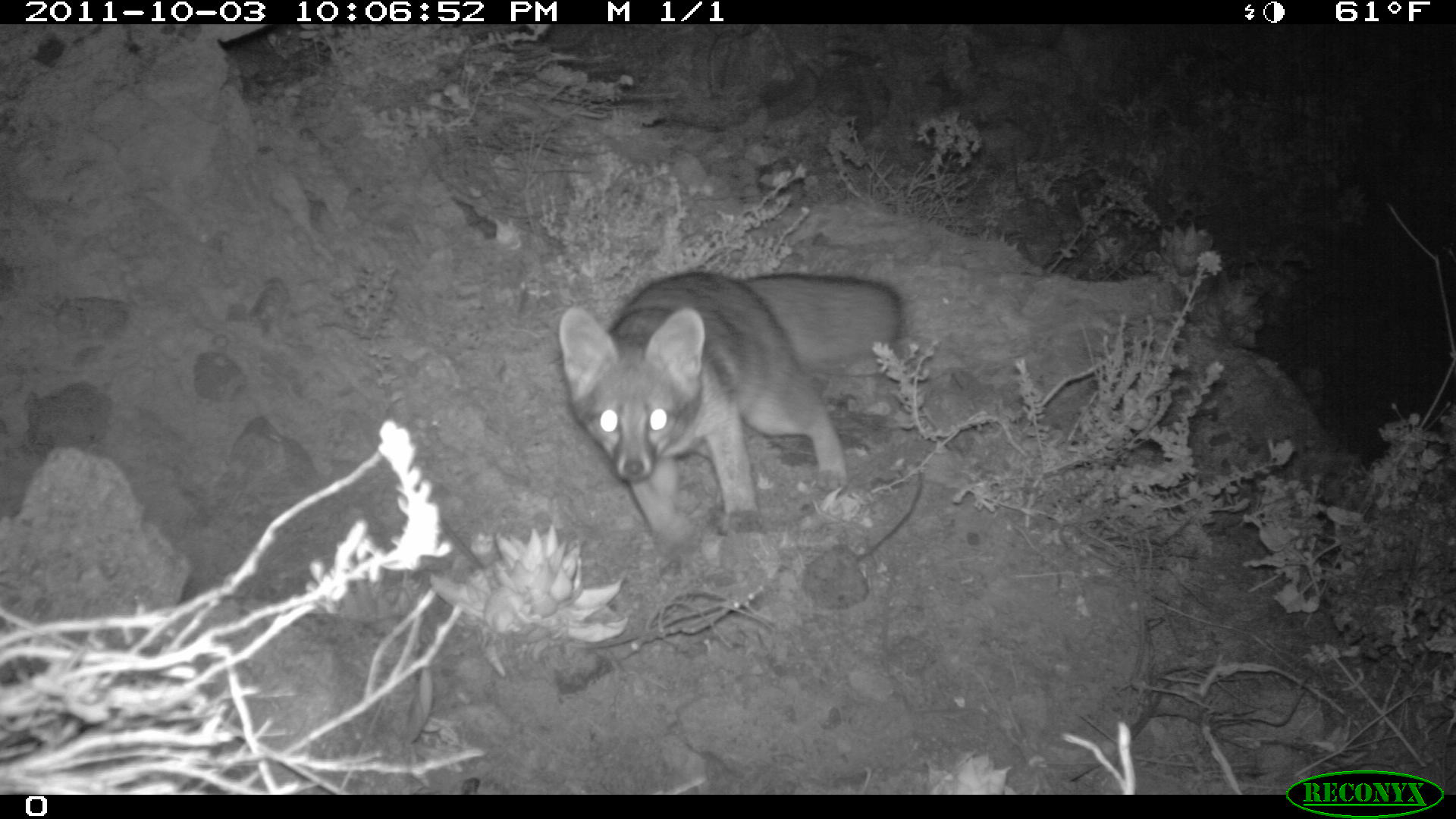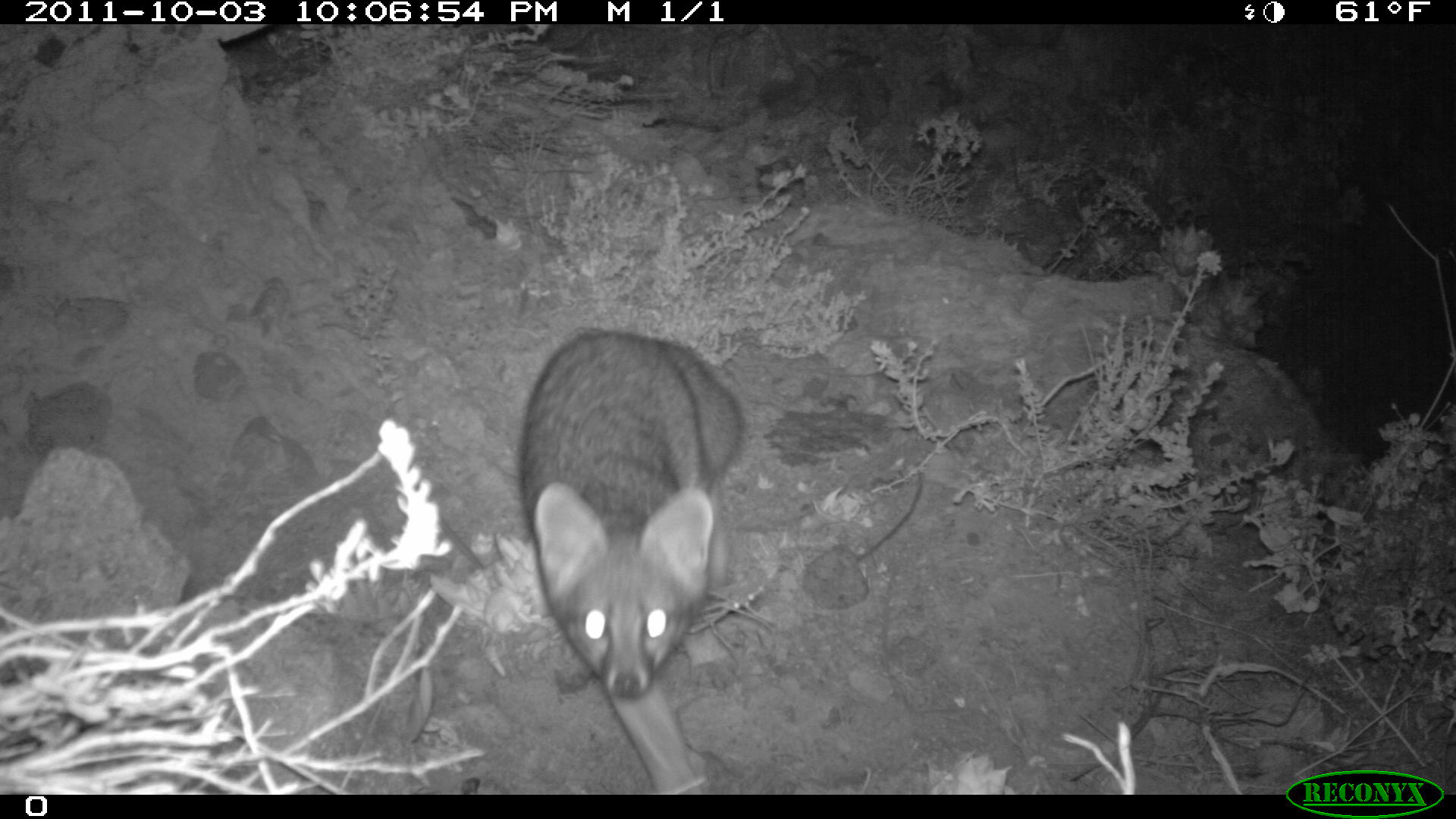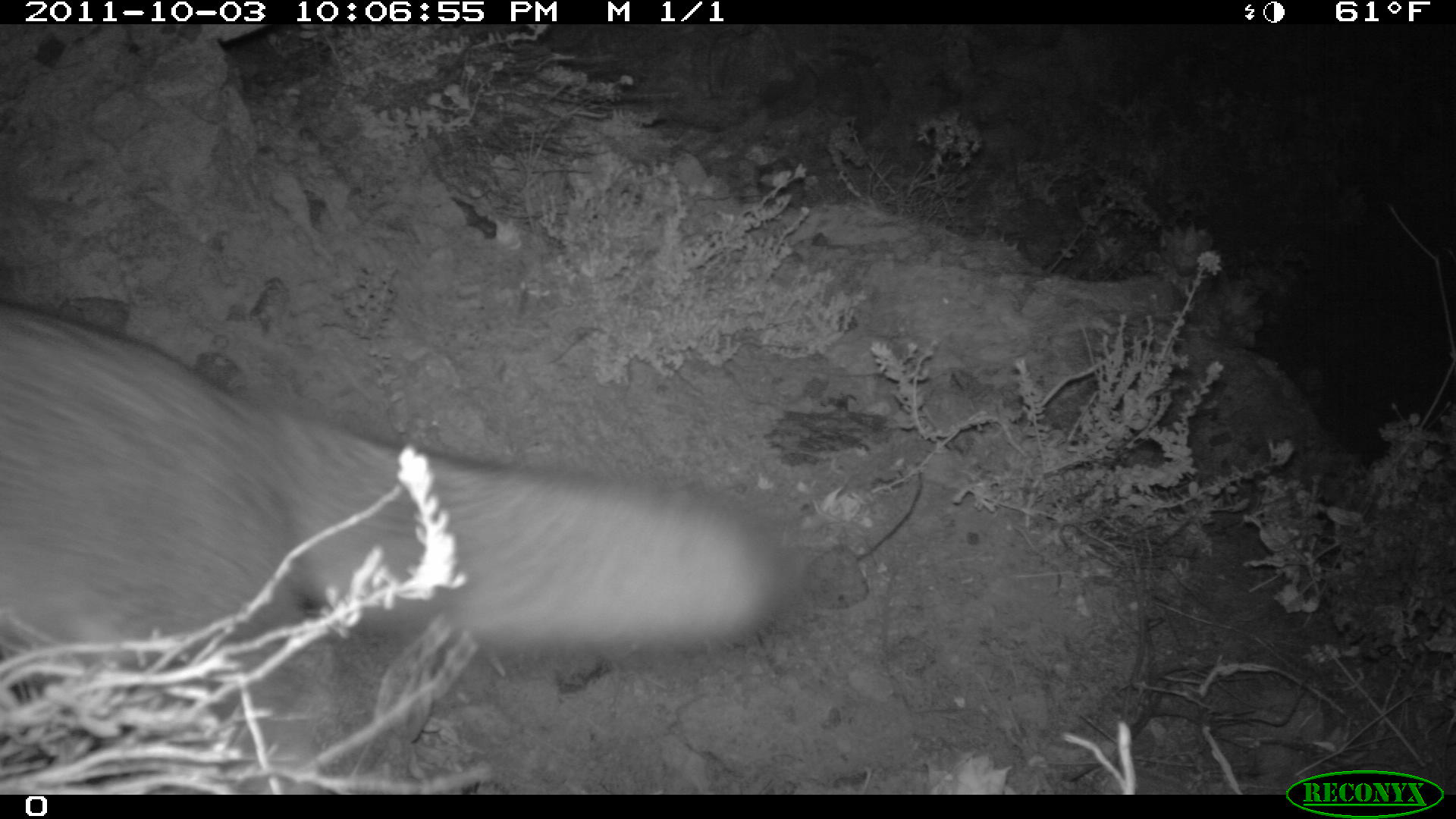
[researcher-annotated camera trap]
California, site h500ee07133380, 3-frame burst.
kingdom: Animalia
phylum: Chordata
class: Mammalia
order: Carnivora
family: Canidae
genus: Urocyon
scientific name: Urocyon littoralis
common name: island fox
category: fox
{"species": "fox (island fox) (Urocyon littoralis)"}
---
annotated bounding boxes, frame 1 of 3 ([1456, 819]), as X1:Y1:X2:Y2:
fox: 559:271:900:559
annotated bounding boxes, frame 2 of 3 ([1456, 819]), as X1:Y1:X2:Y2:
fox: 520:331:744:794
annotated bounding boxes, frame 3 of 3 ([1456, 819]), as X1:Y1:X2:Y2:
fox: 0:301:801:661